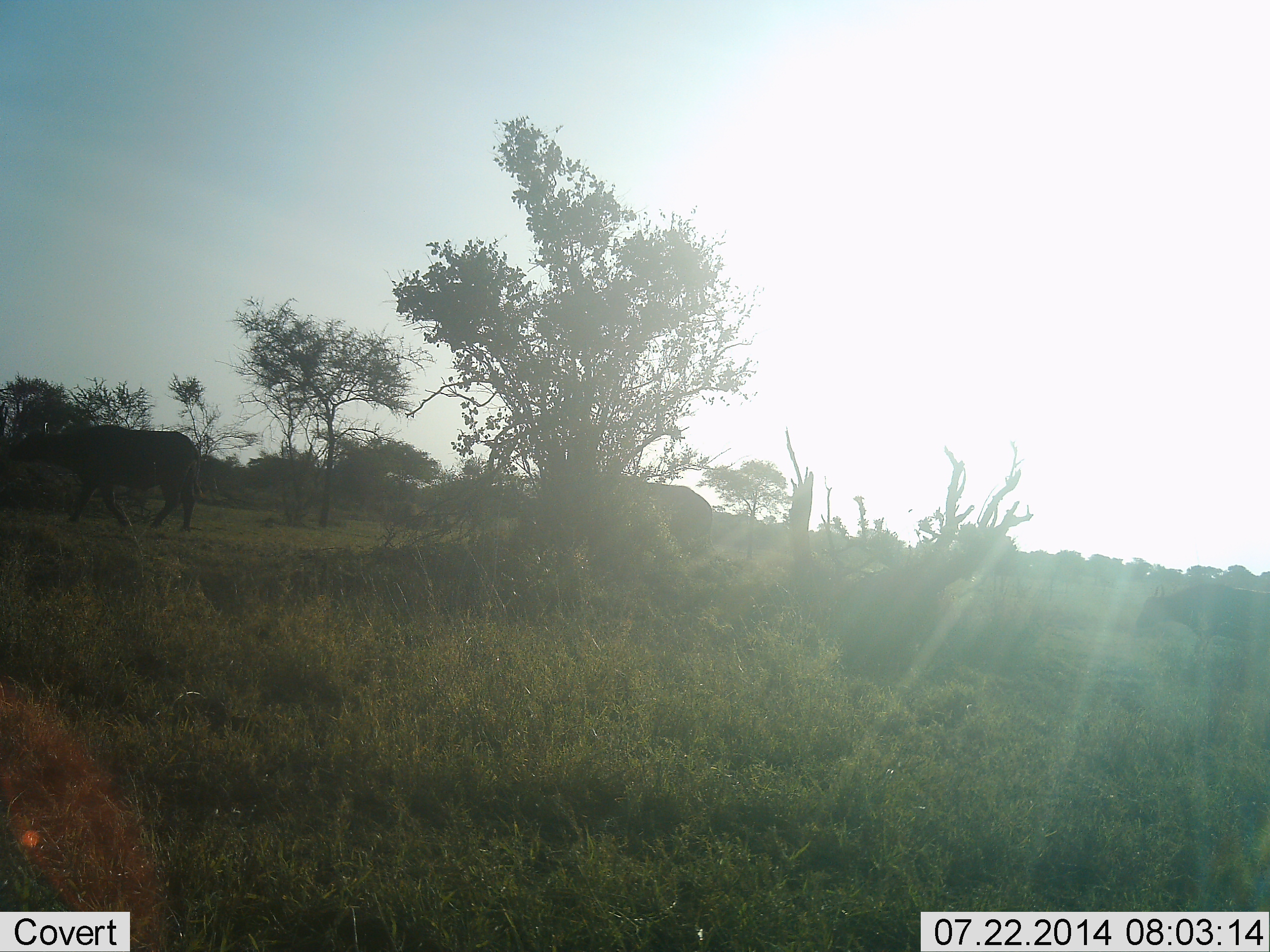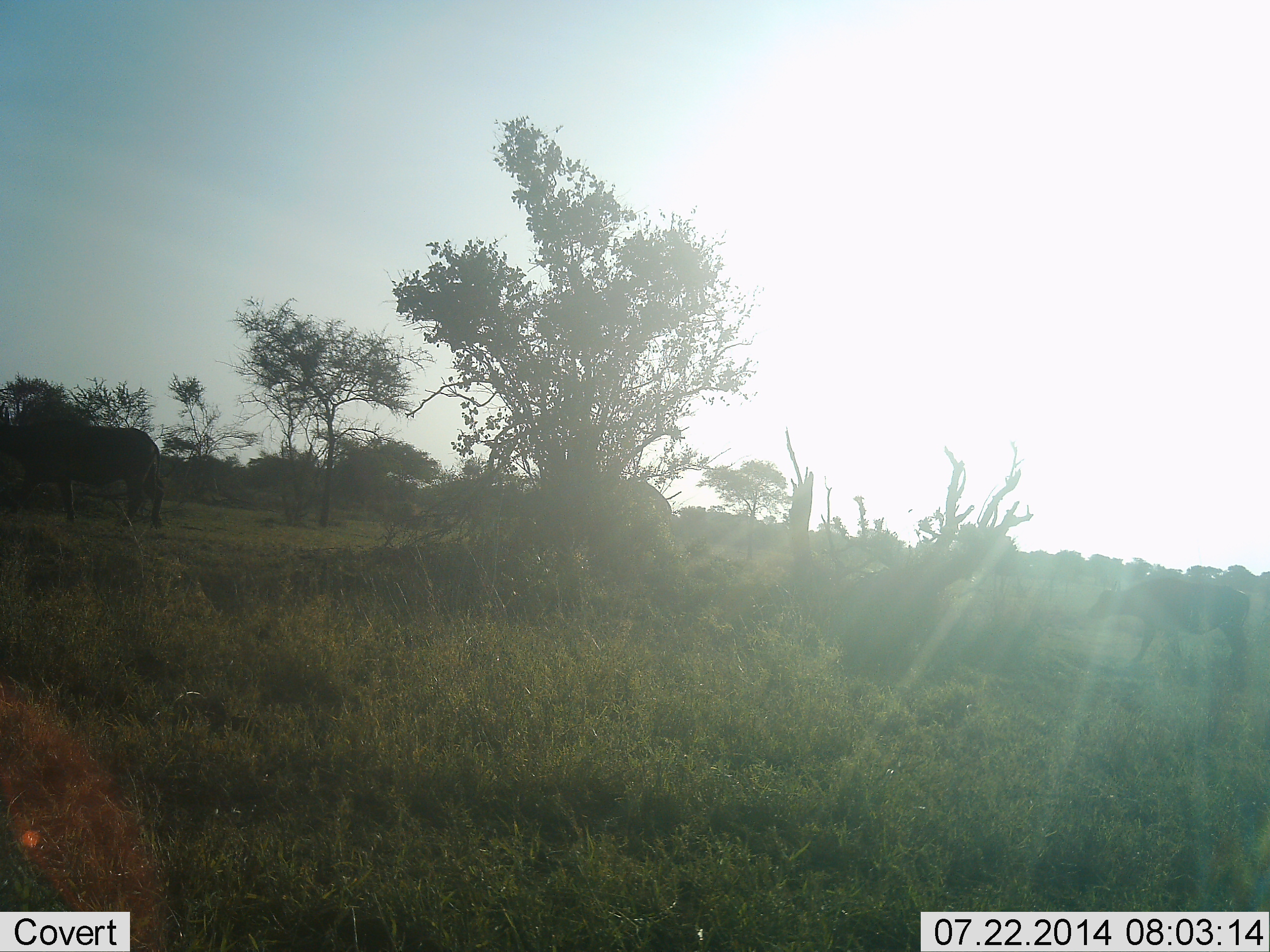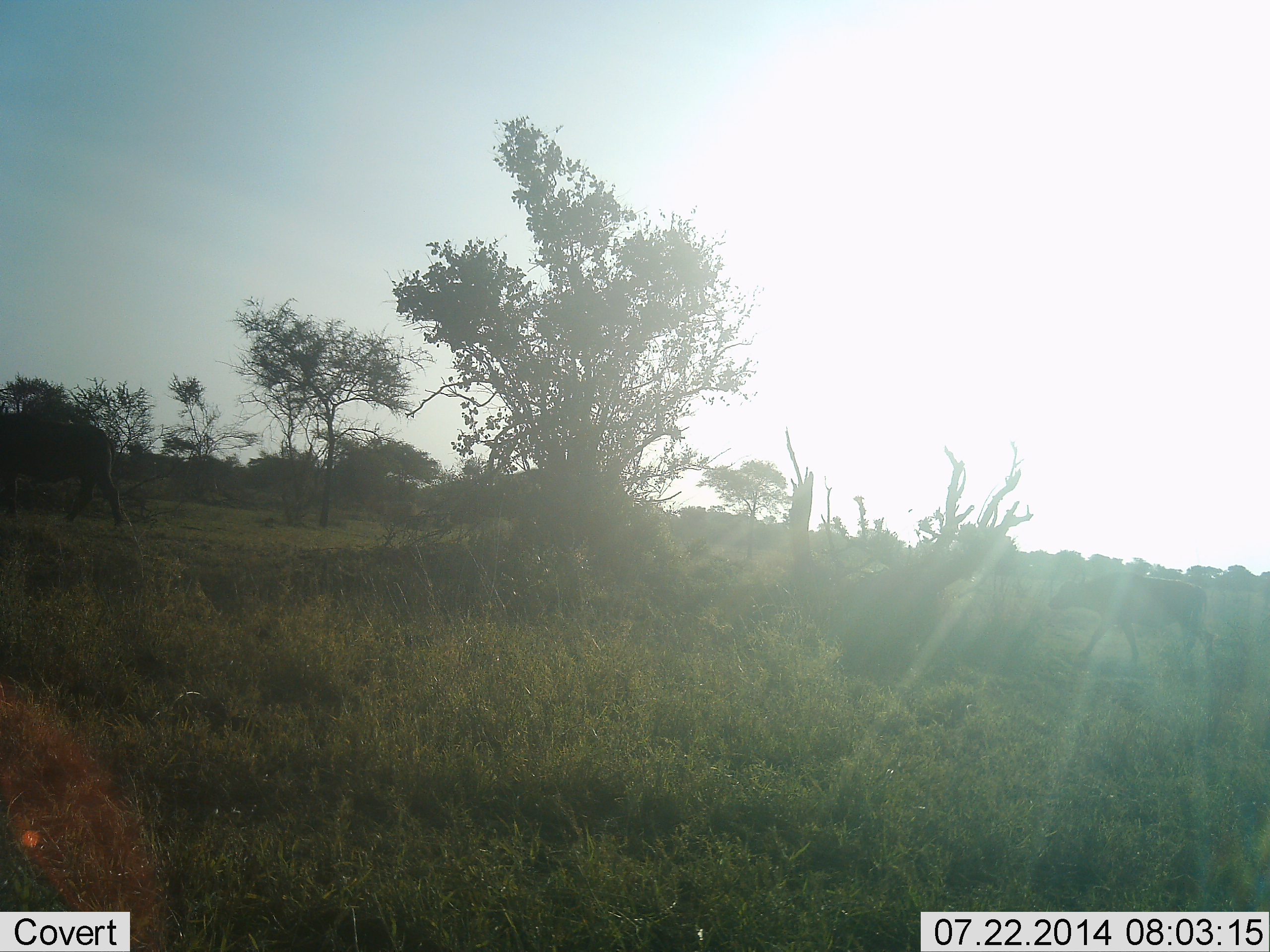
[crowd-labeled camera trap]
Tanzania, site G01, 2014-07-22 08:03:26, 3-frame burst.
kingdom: Animalia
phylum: Chordata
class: Mammalia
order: Artiodactyla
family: Bovidae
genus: Syncerus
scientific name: Syncerus caffer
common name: cape buffalo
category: buffalo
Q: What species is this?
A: Buffalo (cape buffalo) (Syncerus caffer).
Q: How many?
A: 3.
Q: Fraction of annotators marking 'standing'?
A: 0%.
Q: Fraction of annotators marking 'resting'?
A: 0%.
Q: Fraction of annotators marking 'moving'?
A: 100%.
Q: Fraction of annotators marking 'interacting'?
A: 0%.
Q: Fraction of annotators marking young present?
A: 14%.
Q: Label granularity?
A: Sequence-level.